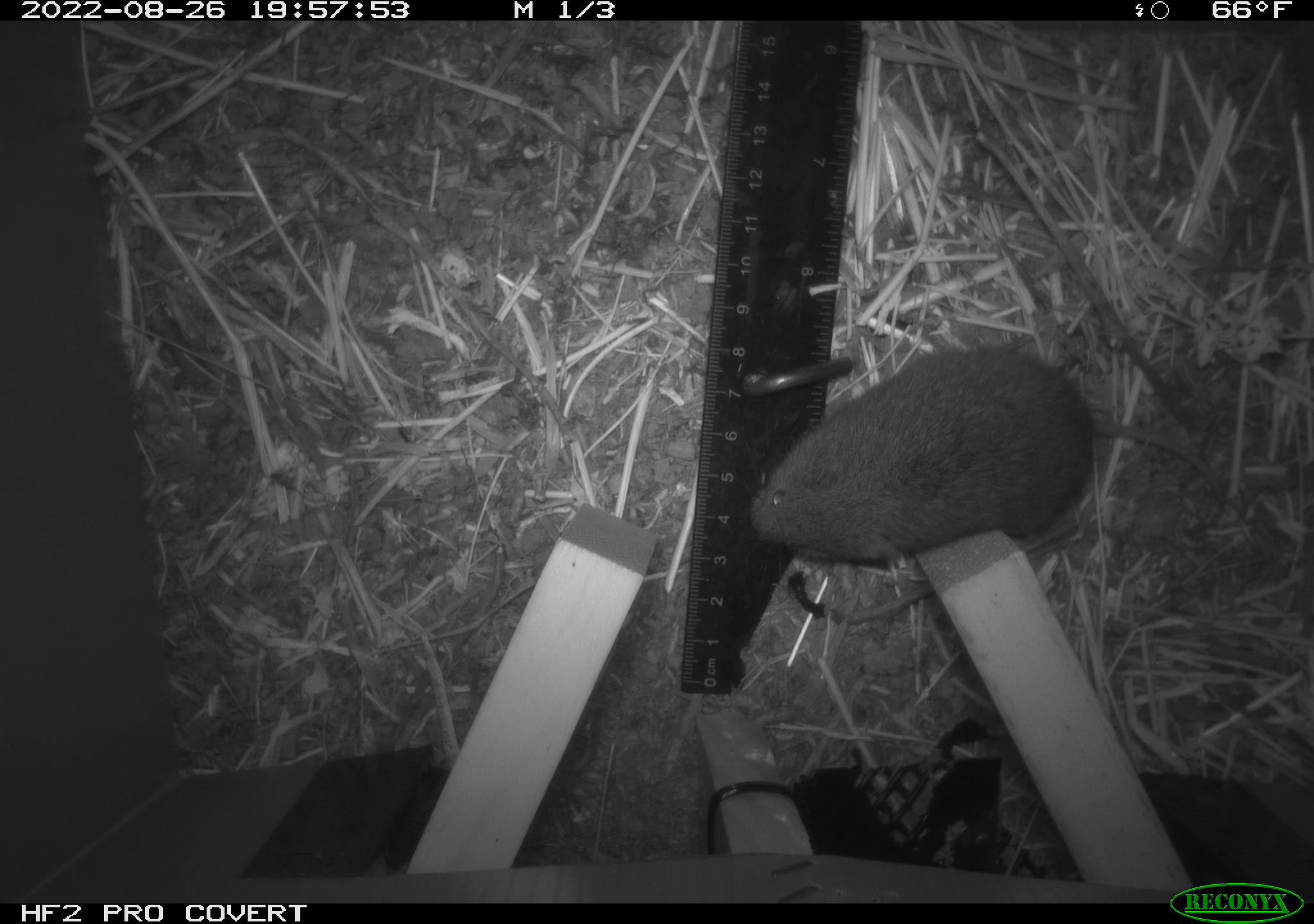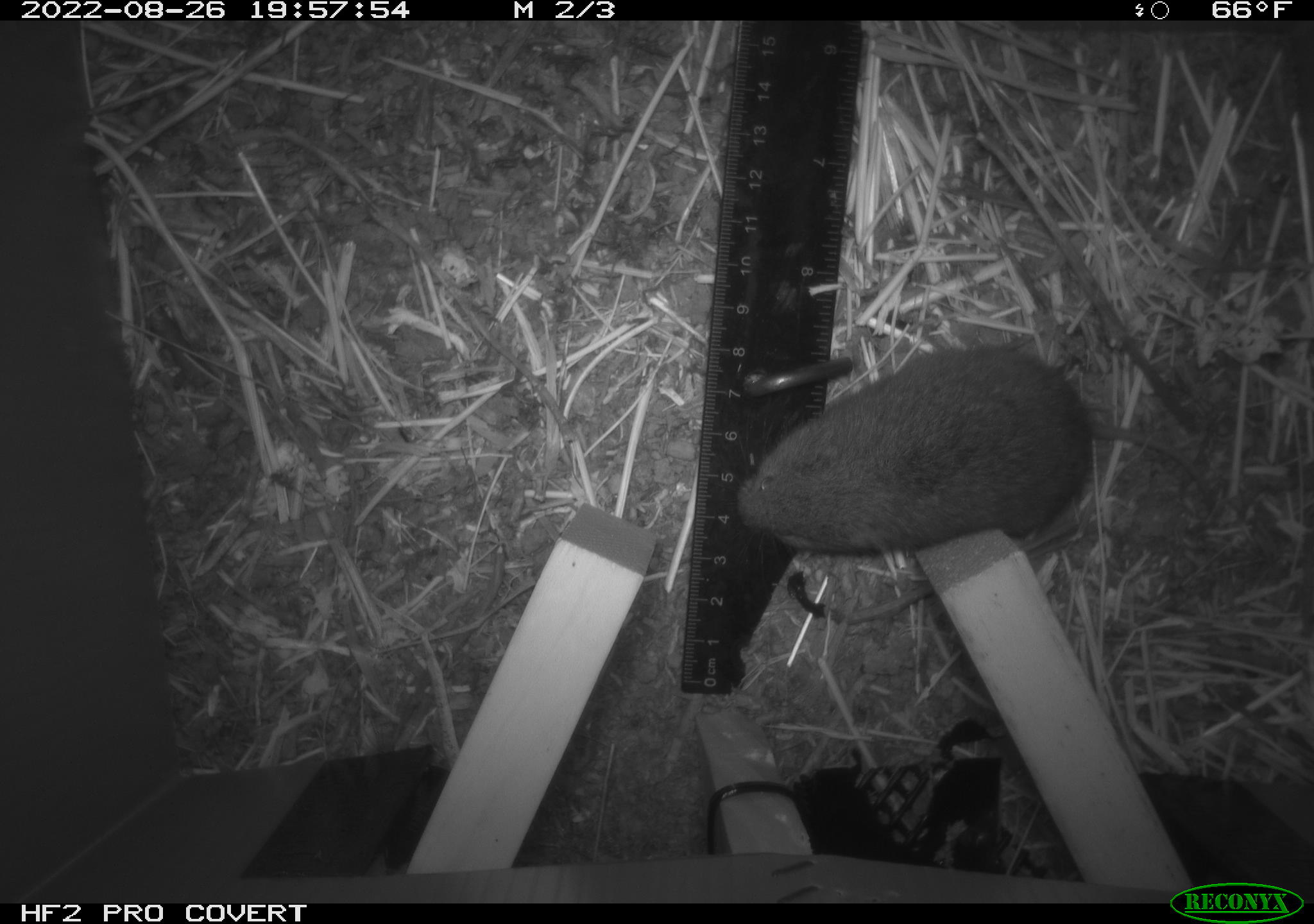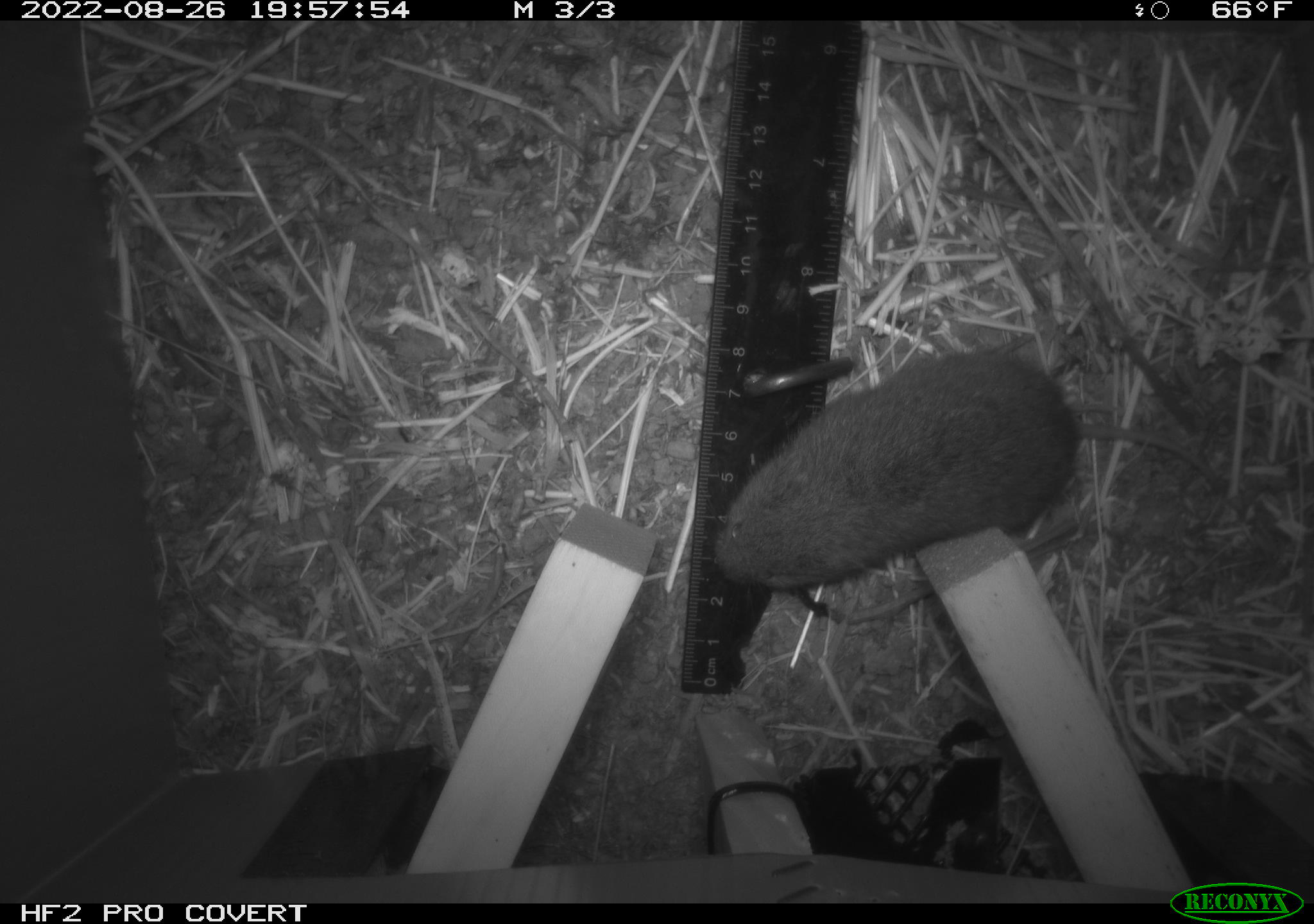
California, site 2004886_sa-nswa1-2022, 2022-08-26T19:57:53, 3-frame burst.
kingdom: Animalia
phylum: Chordata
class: Mammalia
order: Rodentia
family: Cricetidae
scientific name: Cricetidae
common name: hamsters, voles, lemmings, and allies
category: cricetidae family